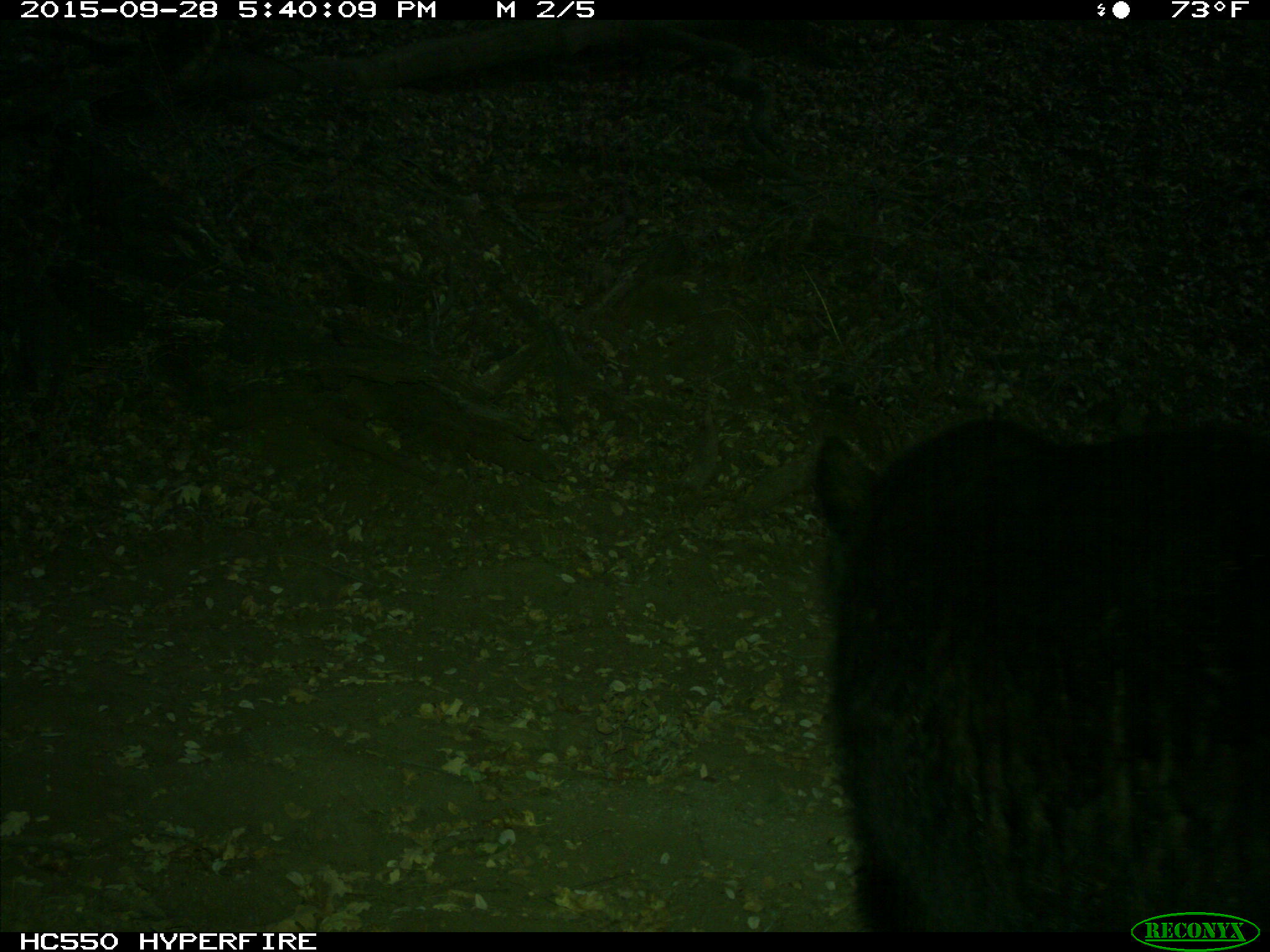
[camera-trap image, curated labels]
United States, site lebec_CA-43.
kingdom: Animalia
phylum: Chordata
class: Mammalia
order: Carnivora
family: Ursidae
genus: Ursus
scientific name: Ursus americanus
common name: american black bear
Ursus americanus (american black bear).